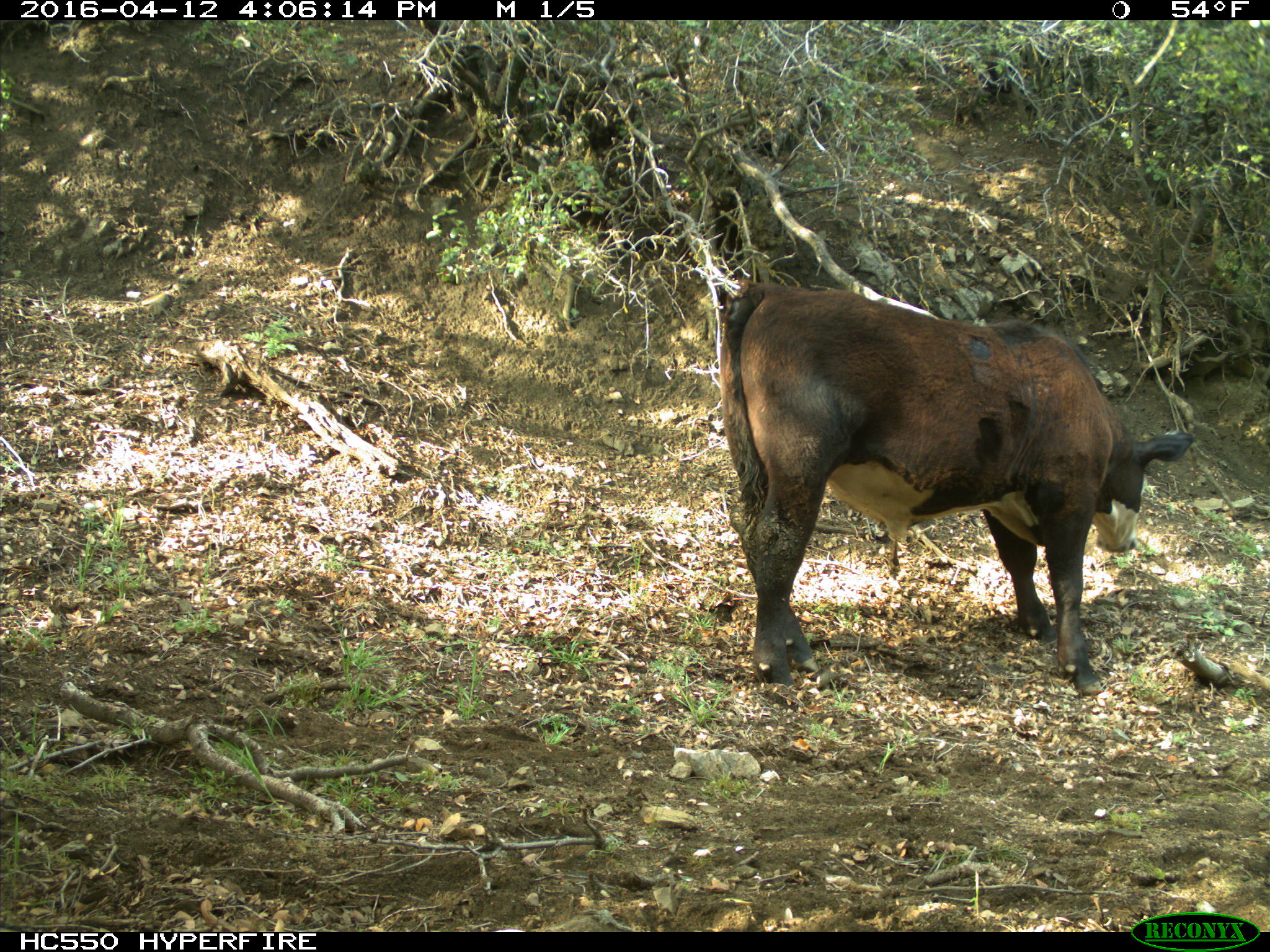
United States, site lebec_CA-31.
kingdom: Animalia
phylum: Chordata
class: Mammalia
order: Artiodactyla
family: Bovidae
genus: Bos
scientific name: Bos taurus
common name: domestic cow